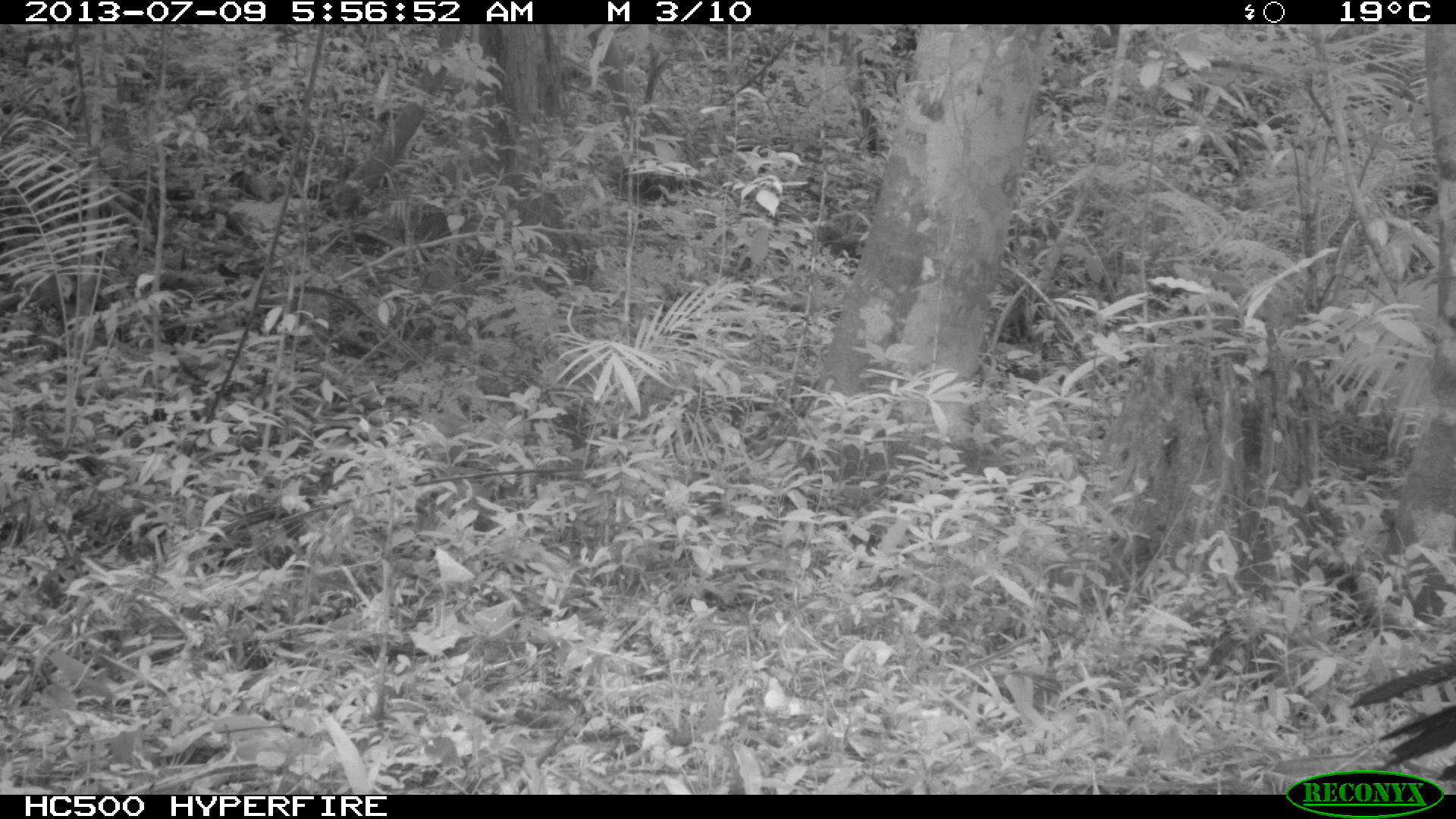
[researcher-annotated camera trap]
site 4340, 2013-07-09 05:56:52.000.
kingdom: Animalia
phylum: Chordata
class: Aves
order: Galliformes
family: Cracidae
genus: Crax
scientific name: Crax rubra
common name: great curassow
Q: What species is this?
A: Crax rubra (great curassow).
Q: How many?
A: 1.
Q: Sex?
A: Female.